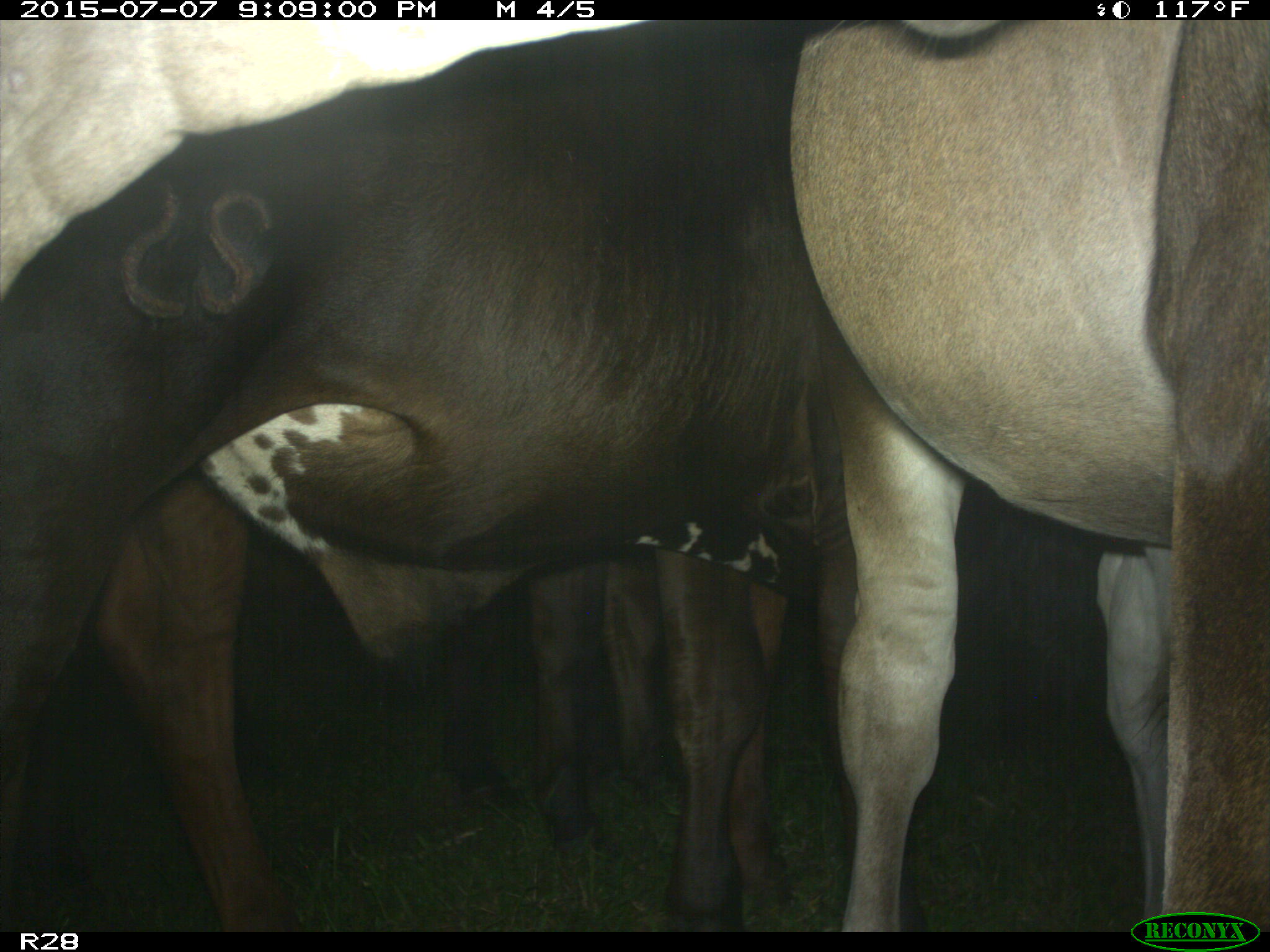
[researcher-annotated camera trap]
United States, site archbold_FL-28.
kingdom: Animalia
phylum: Chordata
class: Mammalia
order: Artiodactyla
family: Bovidae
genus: Bos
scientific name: Bos taurus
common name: domestic cow